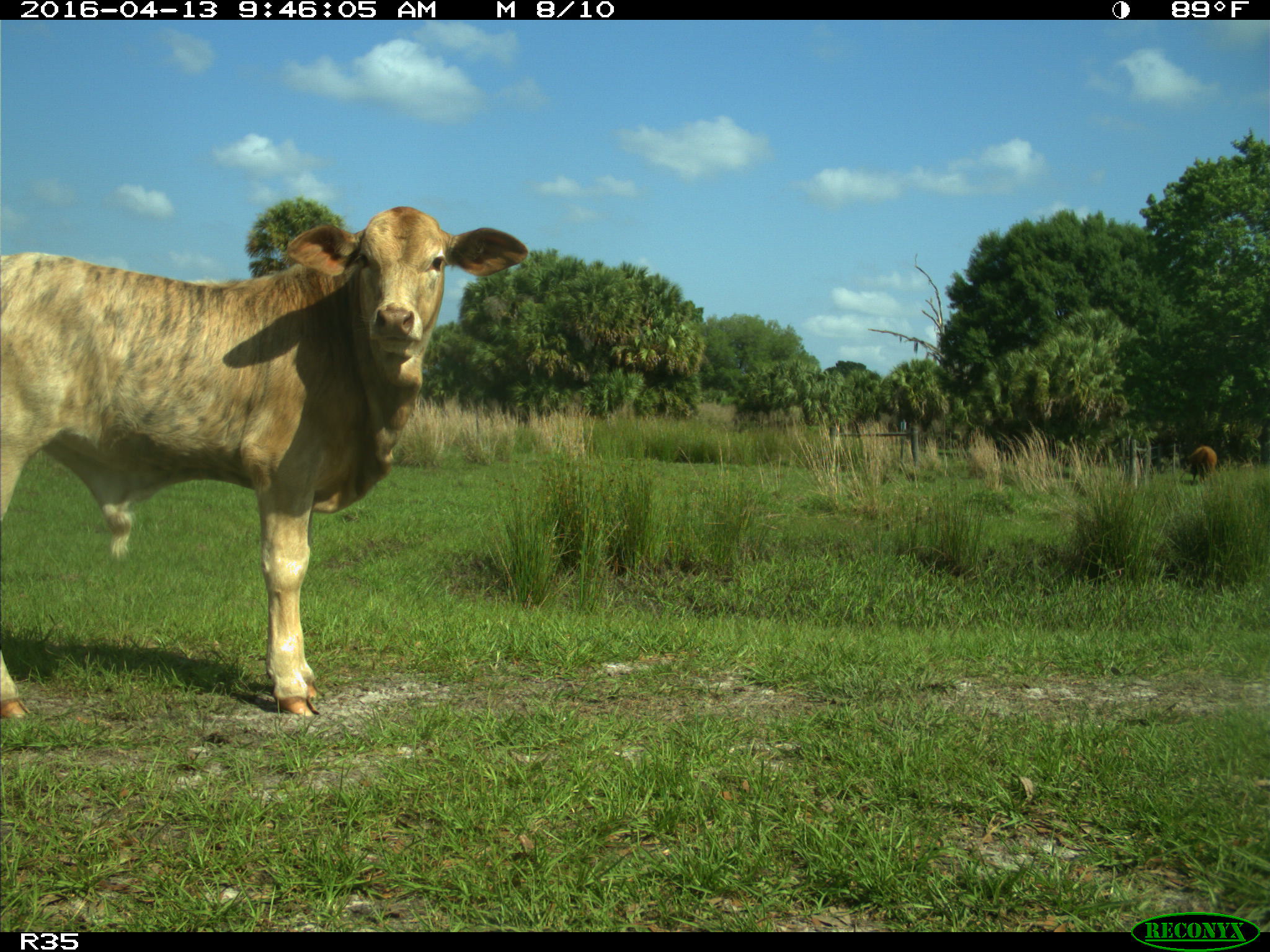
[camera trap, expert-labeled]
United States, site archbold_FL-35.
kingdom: Animalia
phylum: Chordata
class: Mammalia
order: Artiodactyla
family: Bovidae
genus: Bos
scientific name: Bos taurus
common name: domestic cow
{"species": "Bos taurus (domestic cow)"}